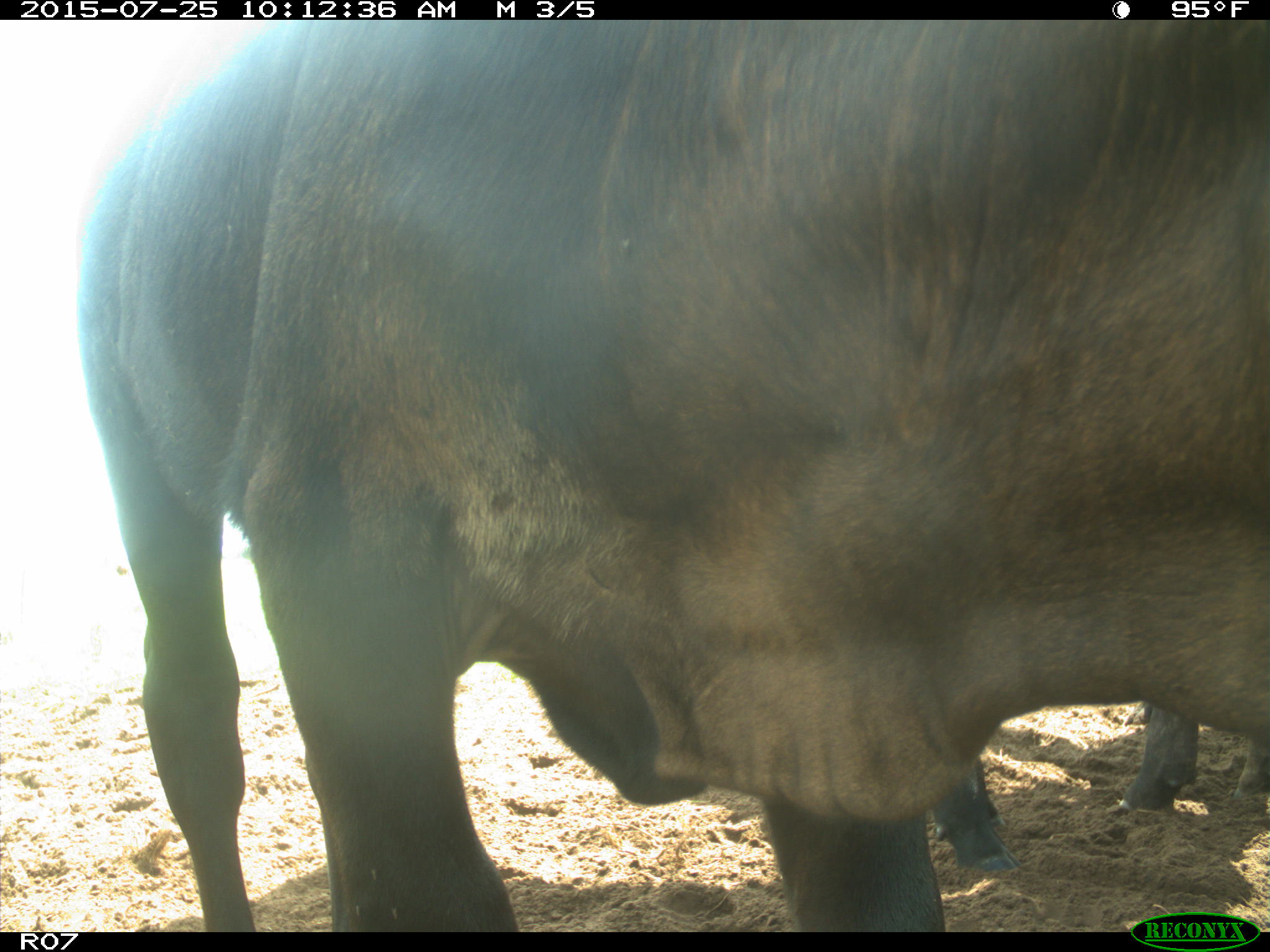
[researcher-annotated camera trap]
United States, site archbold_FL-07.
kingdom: Animalia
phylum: Chordata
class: Mammalia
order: Artiodactyla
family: Bovidae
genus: Bos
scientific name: Bos taurus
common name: domestic cow